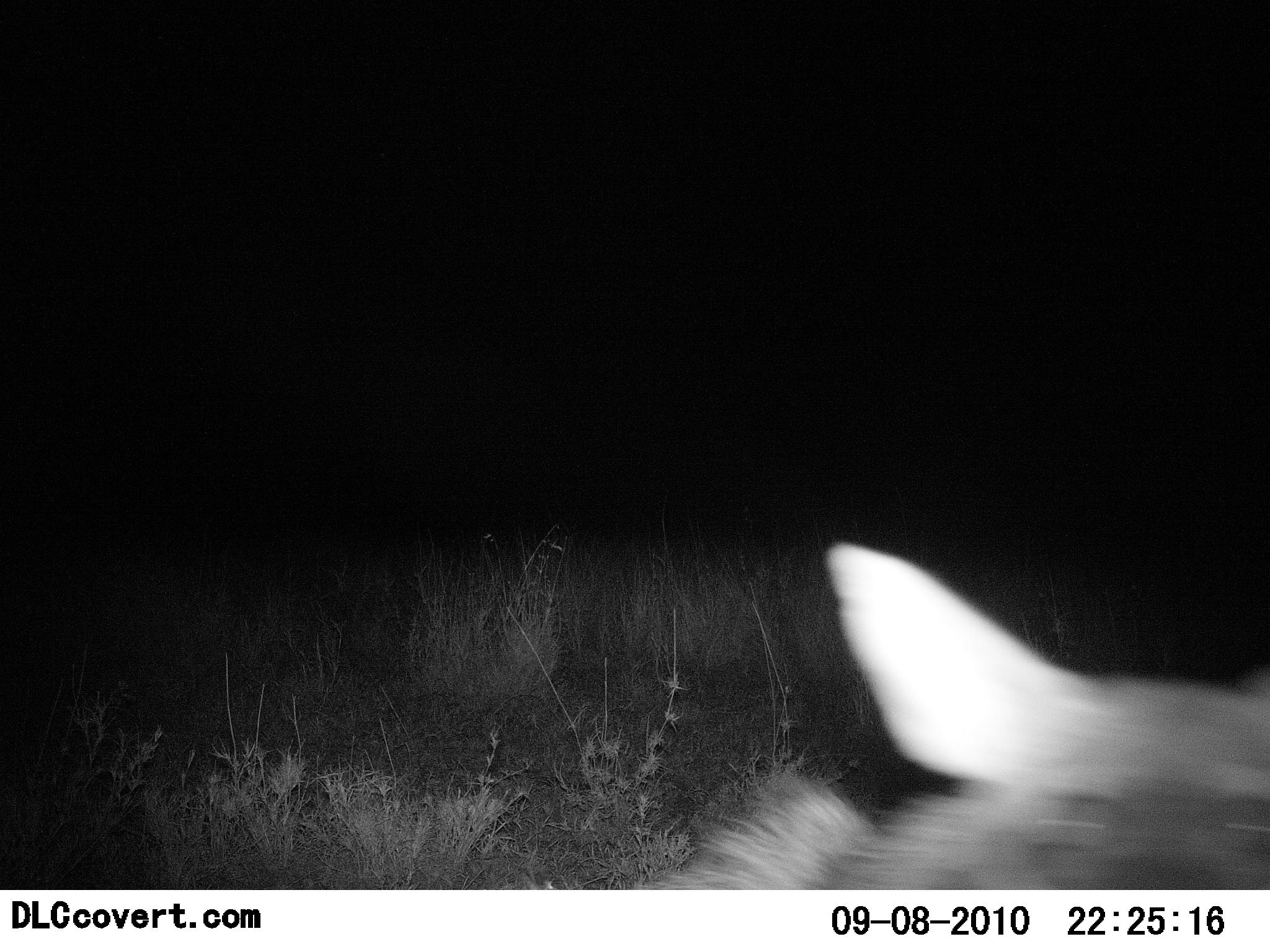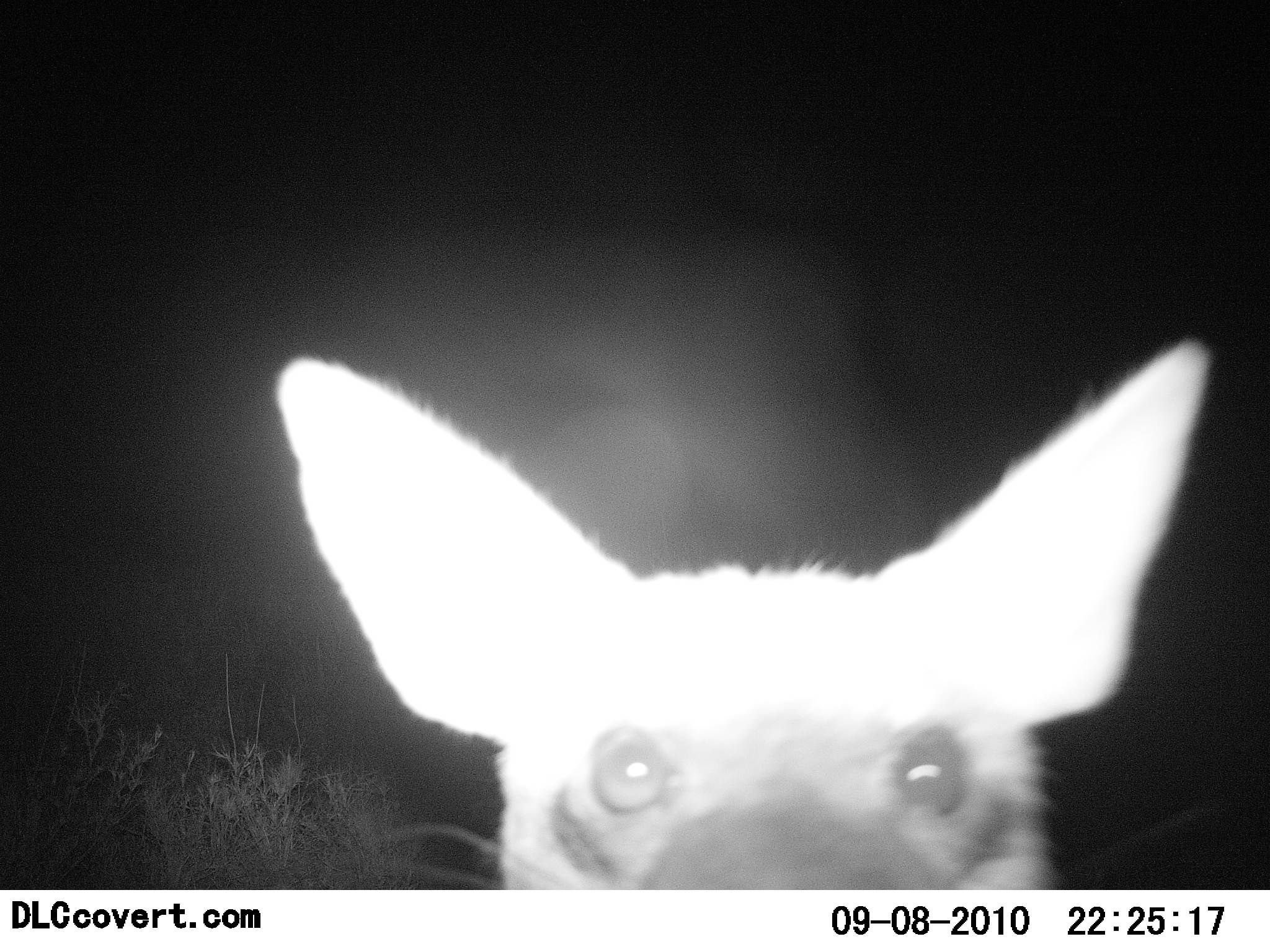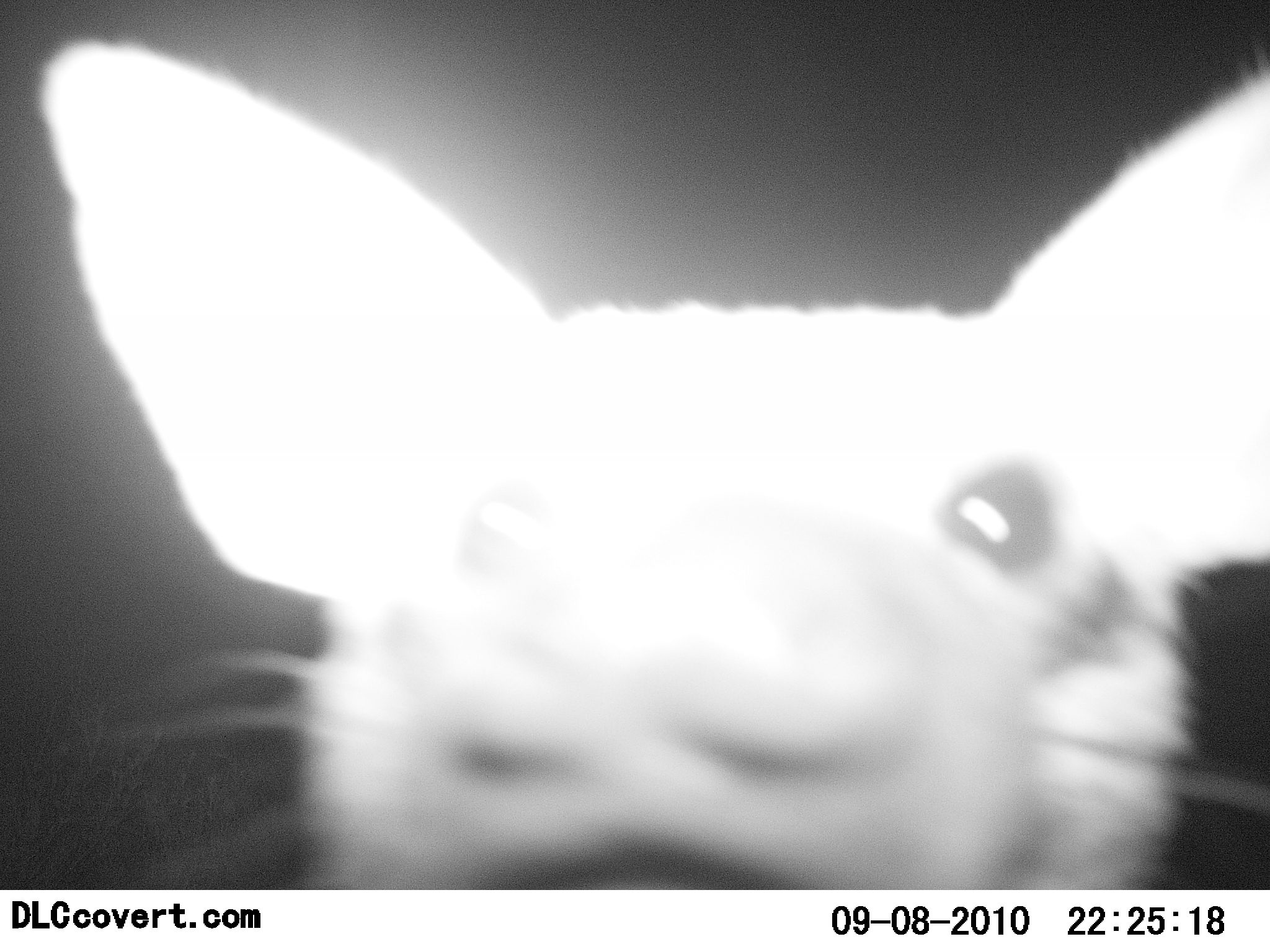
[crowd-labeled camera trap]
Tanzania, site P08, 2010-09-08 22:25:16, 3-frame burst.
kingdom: Animalia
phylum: Chordata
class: Mammalia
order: Carnivora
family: Hyaenidae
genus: Proteles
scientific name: Proteles cristatus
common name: aardwolf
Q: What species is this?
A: Aardwolf (Proteles cristatus).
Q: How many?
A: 1.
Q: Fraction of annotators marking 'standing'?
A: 71%.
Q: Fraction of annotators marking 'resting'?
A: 0%.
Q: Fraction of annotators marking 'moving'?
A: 14%.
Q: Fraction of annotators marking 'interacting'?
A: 43%.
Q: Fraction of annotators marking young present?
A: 0%.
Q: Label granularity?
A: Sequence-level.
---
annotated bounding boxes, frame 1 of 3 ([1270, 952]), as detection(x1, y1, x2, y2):
animal: detection(670, 539, 1270, 888)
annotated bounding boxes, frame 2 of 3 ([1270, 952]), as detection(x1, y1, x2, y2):
animal: detection(275, 342, 1209, 891)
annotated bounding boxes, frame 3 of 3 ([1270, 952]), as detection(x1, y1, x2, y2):
animal: detection(42, 37, 1270, 889)